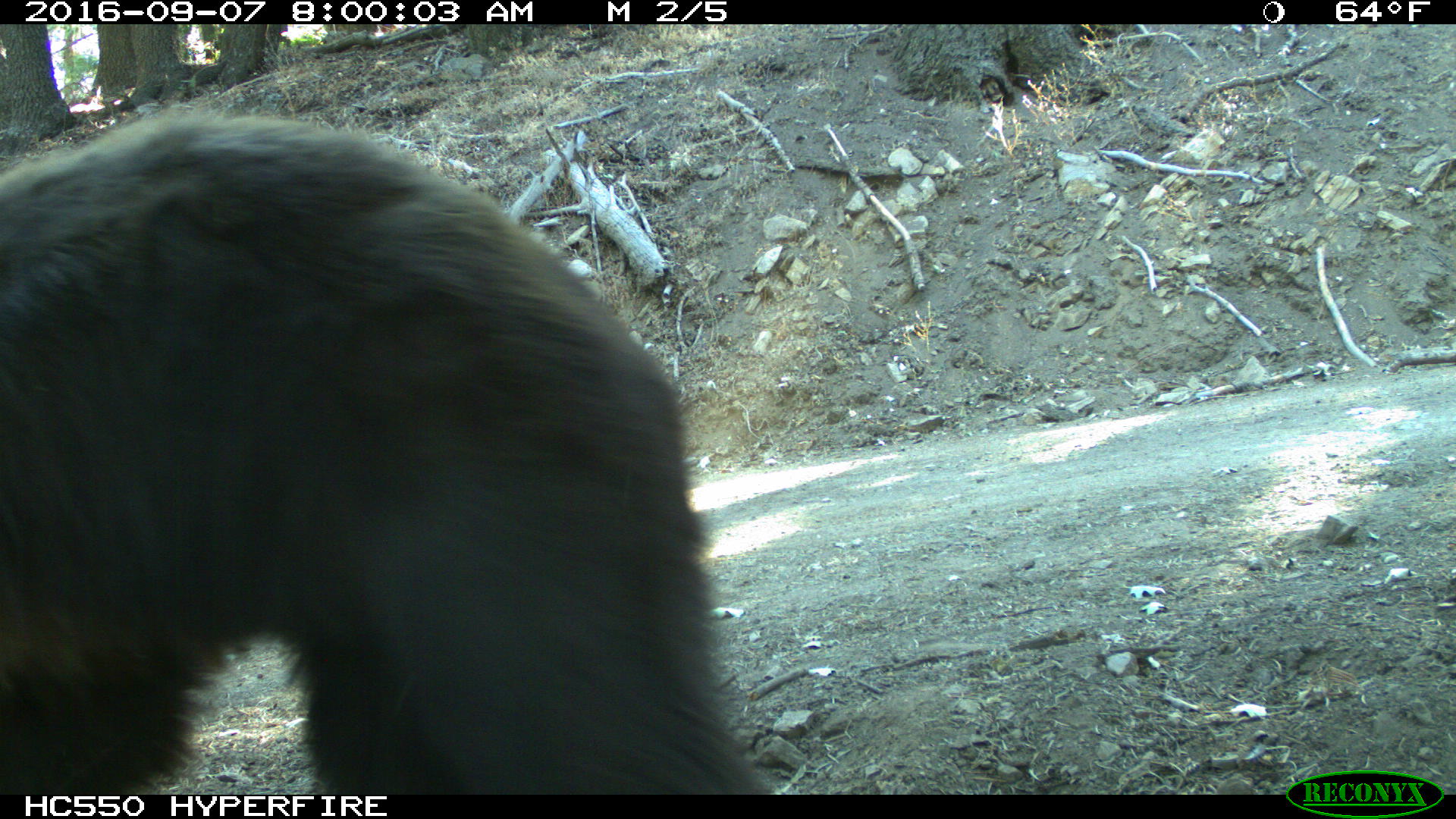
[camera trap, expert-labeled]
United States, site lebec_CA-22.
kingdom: Animalia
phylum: Chordata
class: Mammalia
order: Carnivora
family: Ursidae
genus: Ursus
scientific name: Ursus americanus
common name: american black bear